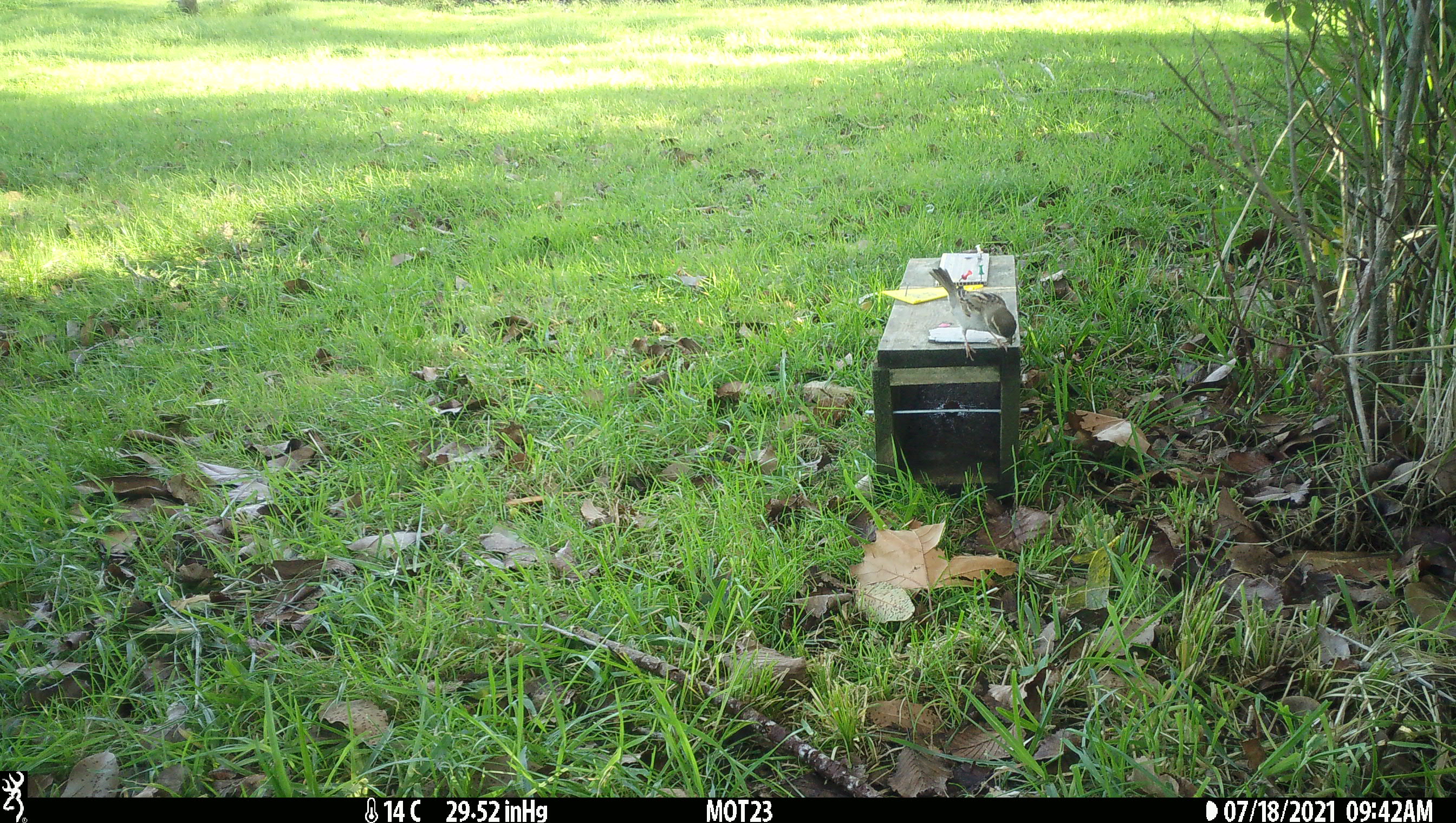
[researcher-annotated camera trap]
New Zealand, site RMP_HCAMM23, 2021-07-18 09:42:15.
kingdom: Animalia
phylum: Chordata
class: Aves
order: Passeriformes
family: Passeridae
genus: Passer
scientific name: Passer domesticus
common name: house sparrow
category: sparrow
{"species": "sparrow (house sparrow) (Passer domesticus)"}